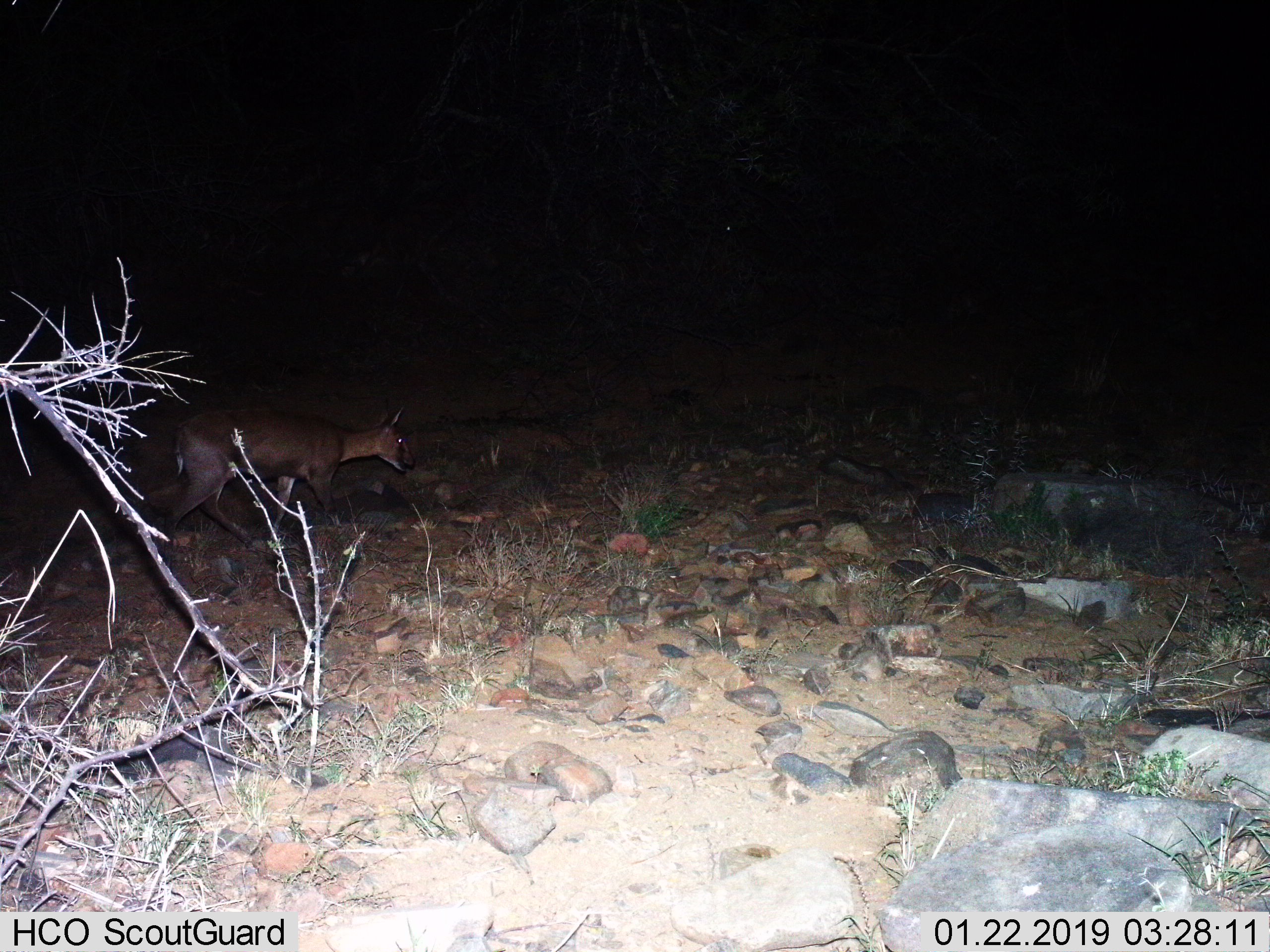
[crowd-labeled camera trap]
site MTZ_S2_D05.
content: unidentified animal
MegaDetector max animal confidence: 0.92